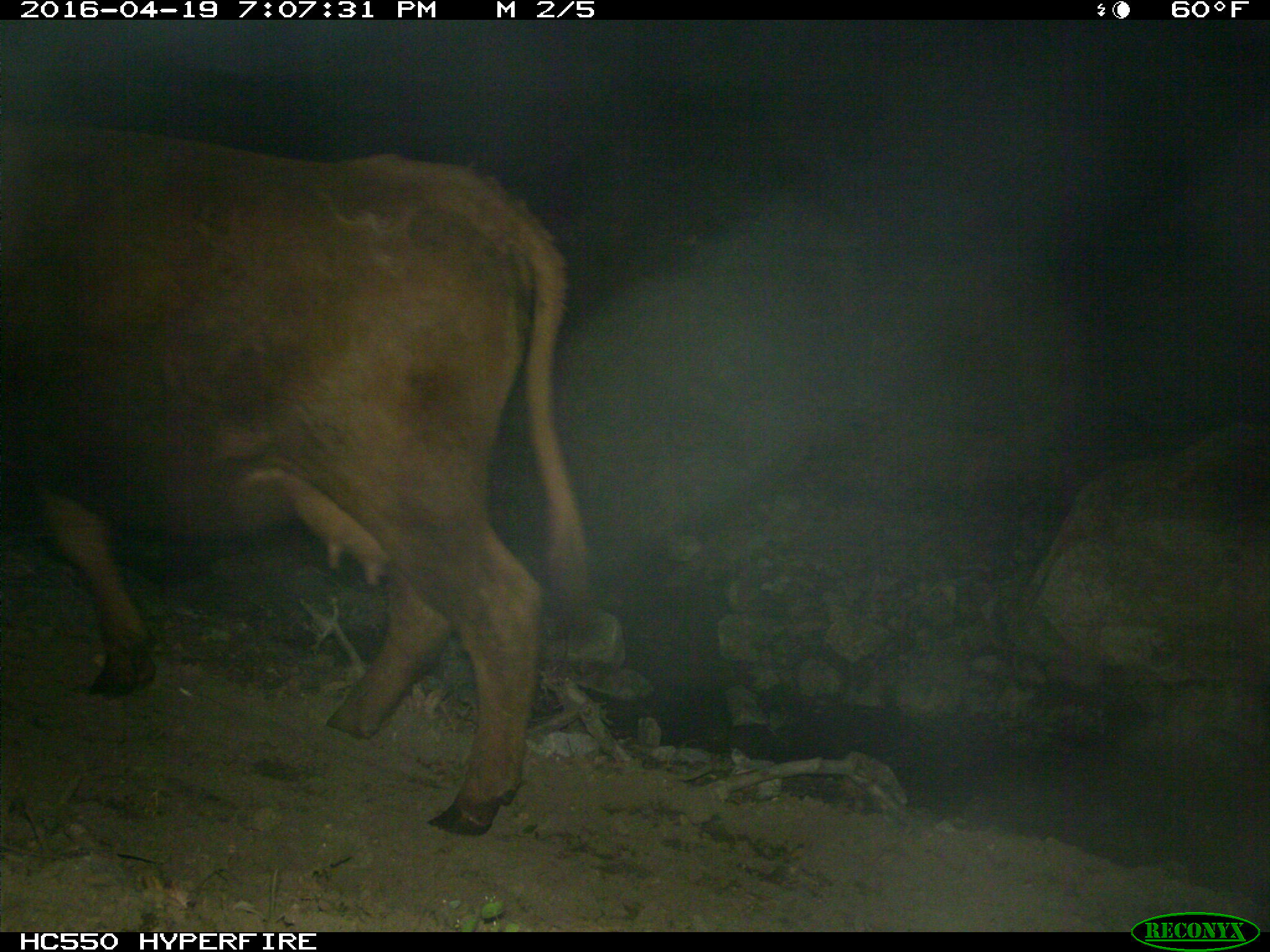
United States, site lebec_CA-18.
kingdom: Animalia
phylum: Chordata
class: Mammalia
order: Artiodactyla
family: Bovidae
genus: Bos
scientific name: Bos taurus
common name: domestic cow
Bos taurus (domestic cow).